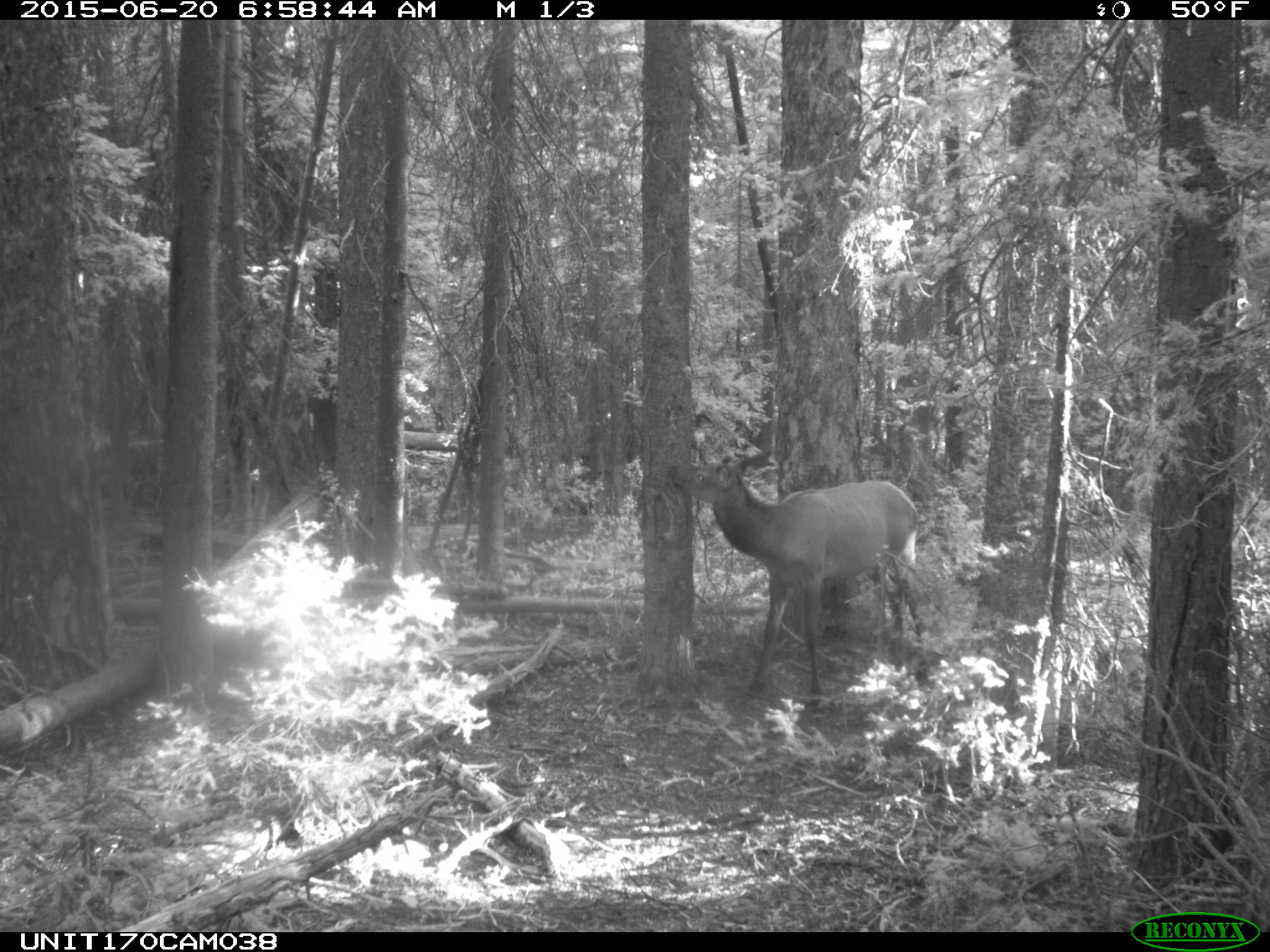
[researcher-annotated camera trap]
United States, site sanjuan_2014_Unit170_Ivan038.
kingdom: Animalia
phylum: Chordata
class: Mammalia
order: Artiodactyla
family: Cervidae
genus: Cervus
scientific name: Cervus elaphus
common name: red deer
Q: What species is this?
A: Cervus elaphus (red deer).